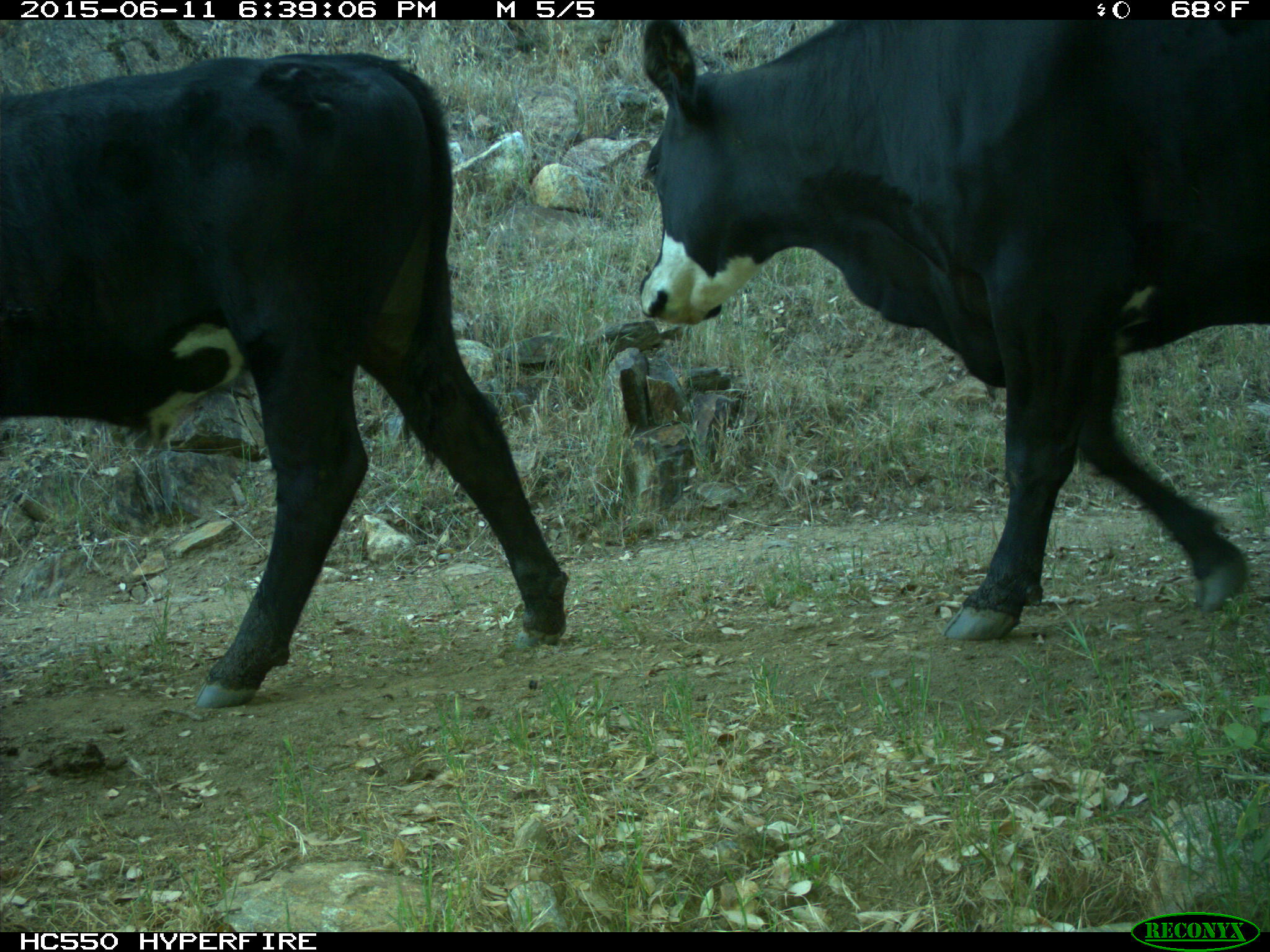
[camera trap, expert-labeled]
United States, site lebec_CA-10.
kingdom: Animalia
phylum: Chordata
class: Mammalia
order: Artiodactyla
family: Bovidae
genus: Bos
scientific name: Bos taurus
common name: domestic cow